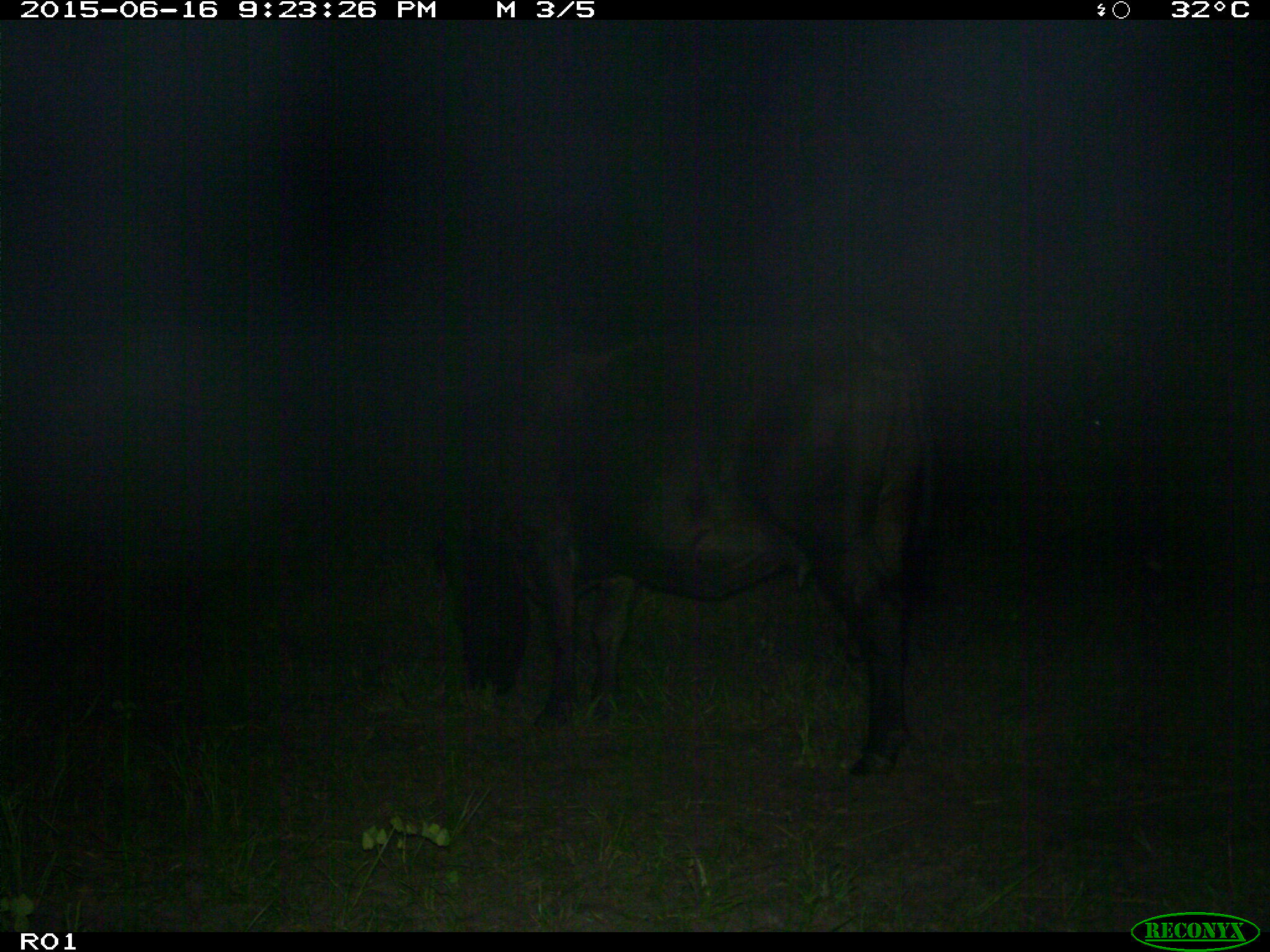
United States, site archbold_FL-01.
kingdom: Animalia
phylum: Chordata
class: Mammalia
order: Artiodactyla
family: Bovidae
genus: Bos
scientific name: Bos taurus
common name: domestic cow